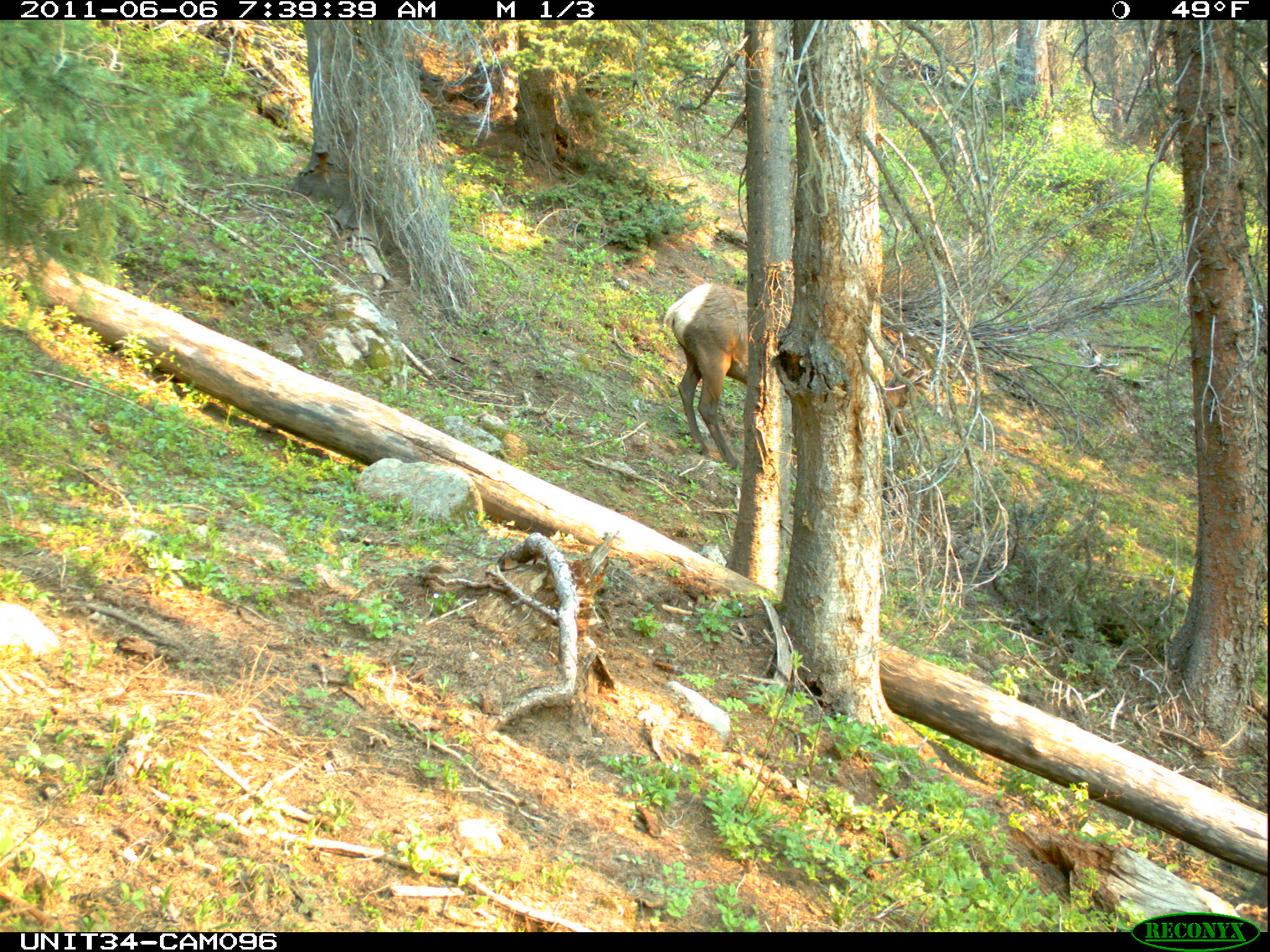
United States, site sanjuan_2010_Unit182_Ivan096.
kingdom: Animalia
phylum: Chordata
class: Mammalia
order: Artiodactyla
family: Cervidae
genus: Cervus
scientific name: Cervus elaphus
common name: red deer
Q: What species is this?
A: Cervus elaphus (red deer).